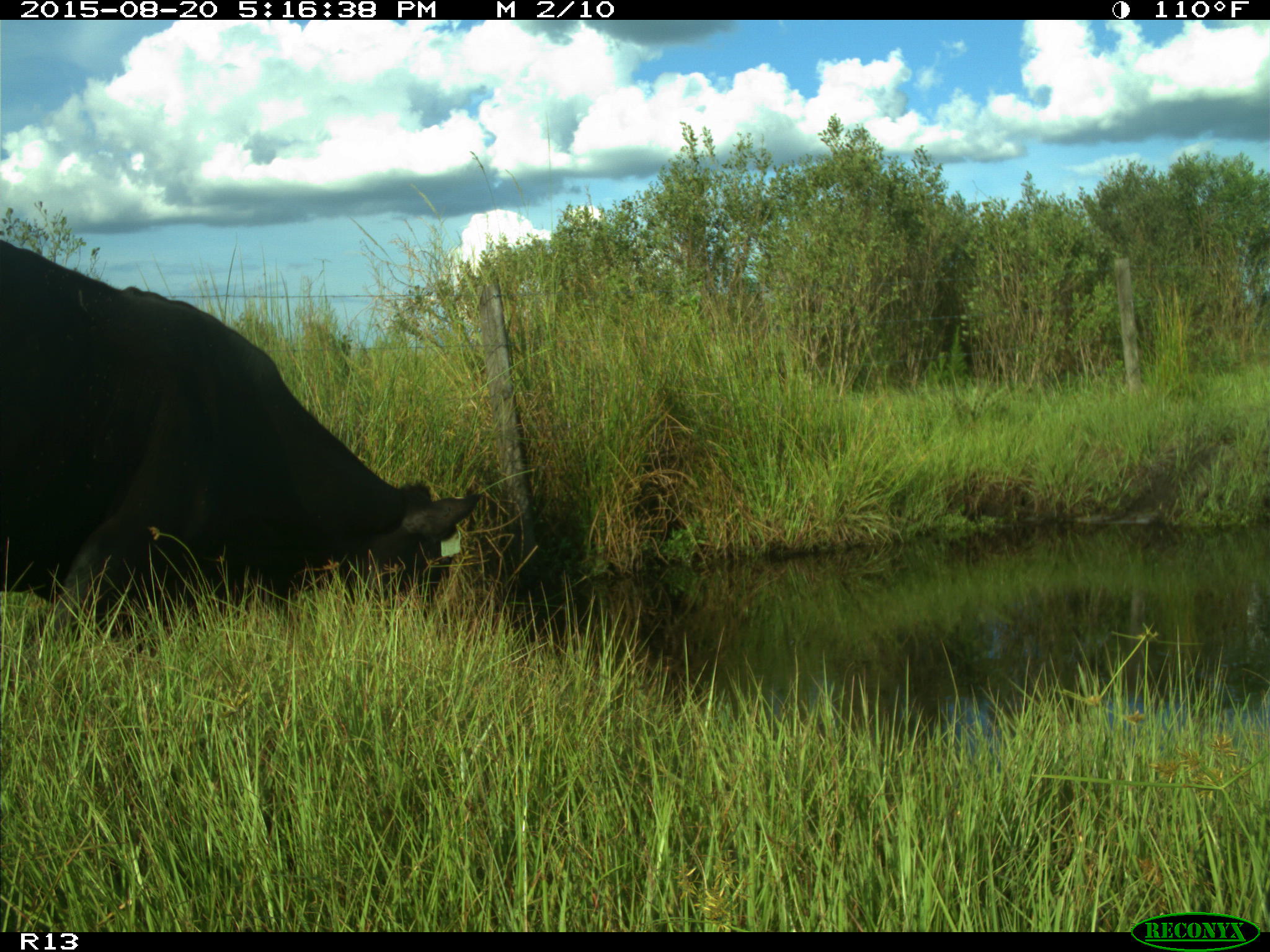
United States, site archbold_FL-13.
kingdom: Animalia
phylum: Chordata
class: Mammalia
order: Artiodactyla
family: Bovidae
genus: Bos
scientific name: Bos taurus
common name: domestic cow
Bos taurus (domestic cow).